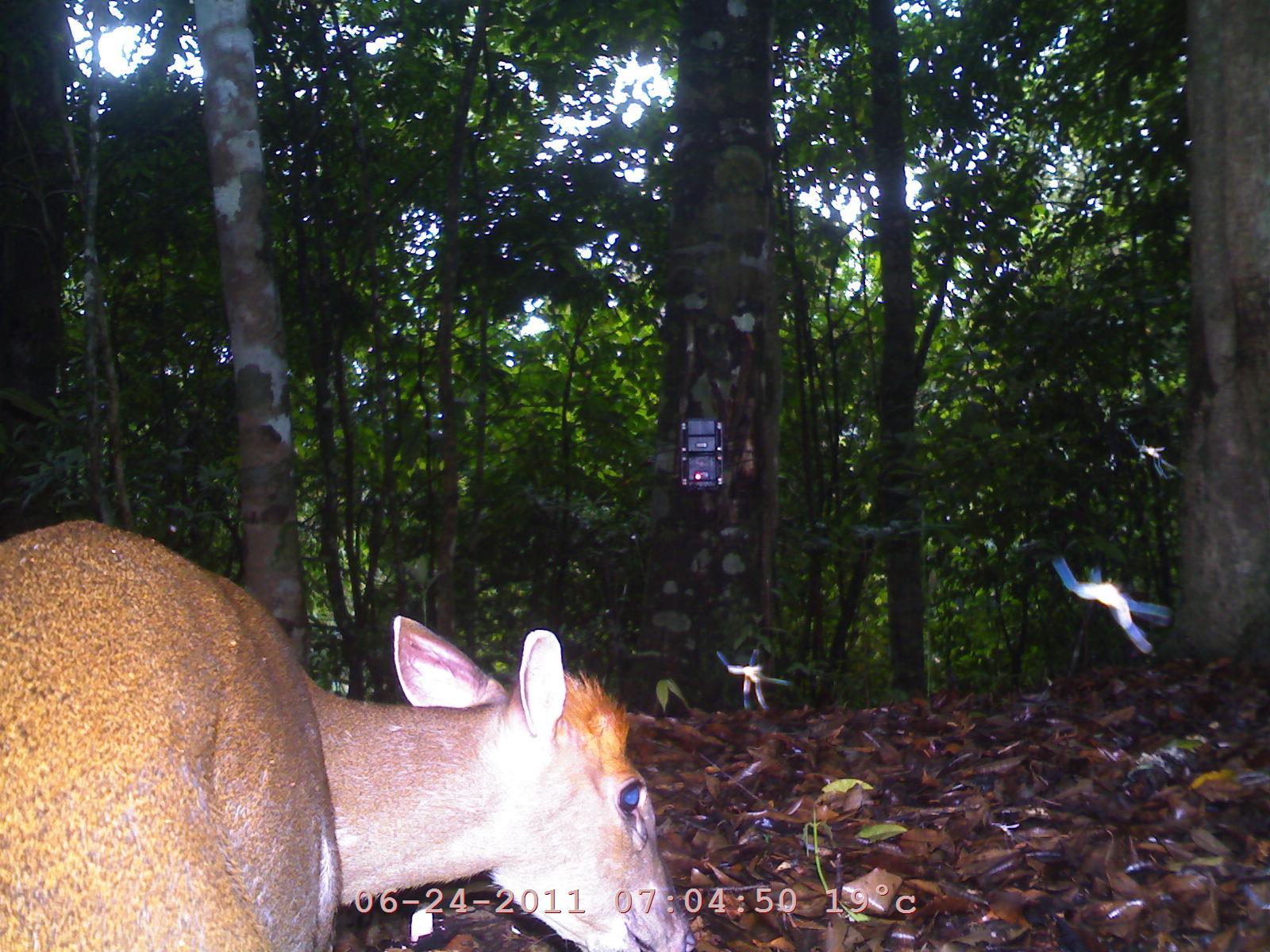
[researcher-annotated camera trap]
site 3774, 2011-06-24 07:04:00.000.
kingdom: Animalia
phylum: Chordata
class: Mammalia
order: Artiodactyla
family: Cervidae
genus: Muntiacus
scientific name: Muntiacus muntjak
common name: southern red muntjac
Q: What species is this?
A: Muntiacus muntjak (southern red muntjac).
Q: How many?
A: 1.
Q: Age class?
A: Adult.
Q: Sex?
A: Female.